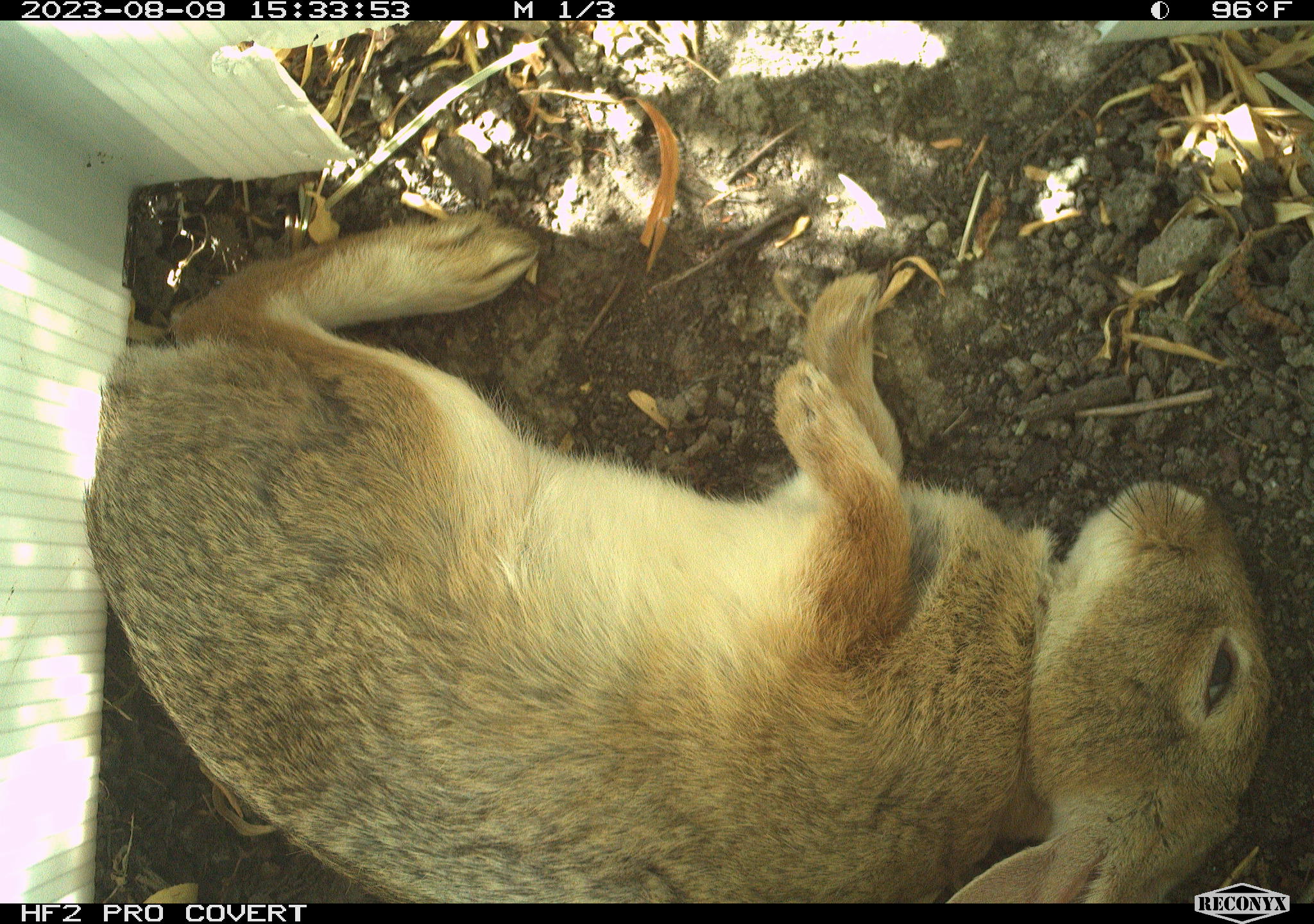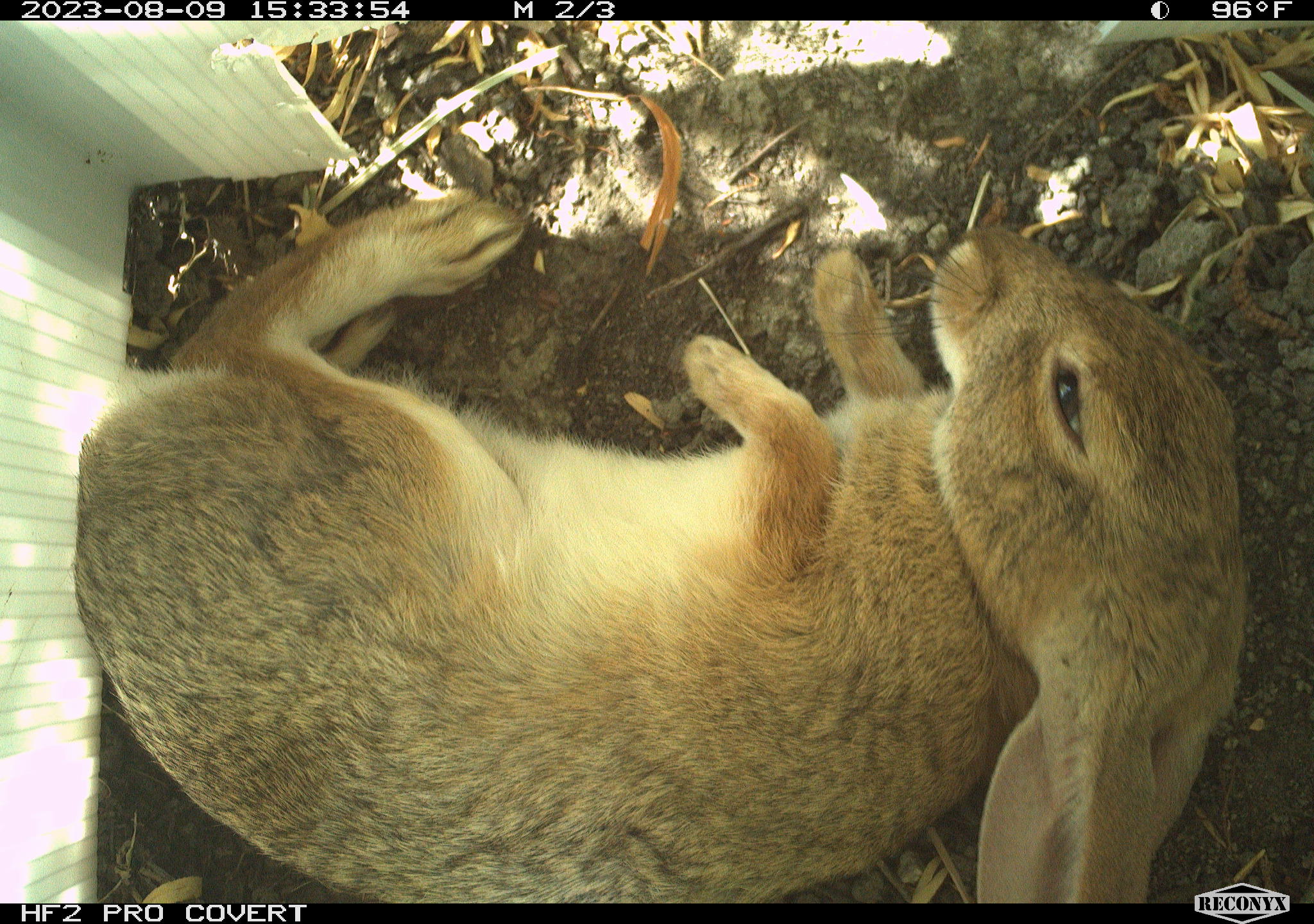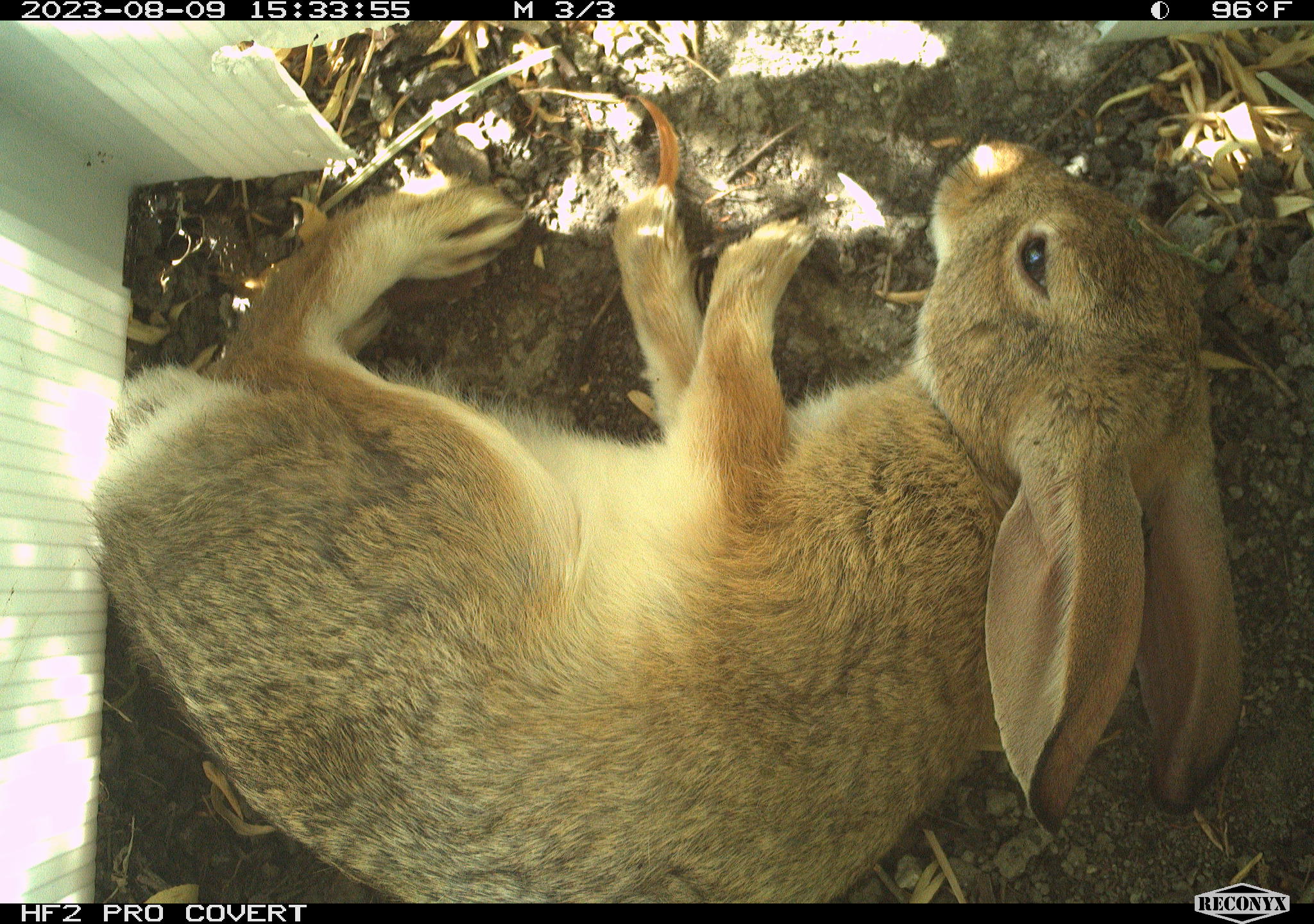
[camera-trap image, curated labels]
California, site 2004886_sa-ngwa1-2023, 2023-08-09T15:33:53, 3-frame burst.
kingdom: Animalia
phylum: Chordata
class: Mammalia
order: Lagomorpha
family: Leporidae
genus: Sylvilagus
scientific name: Sylvilagus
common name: cottontail rabbits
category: sylvilagus species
Sylvilagus species (cottontail rabbits) (Sylvilagus).